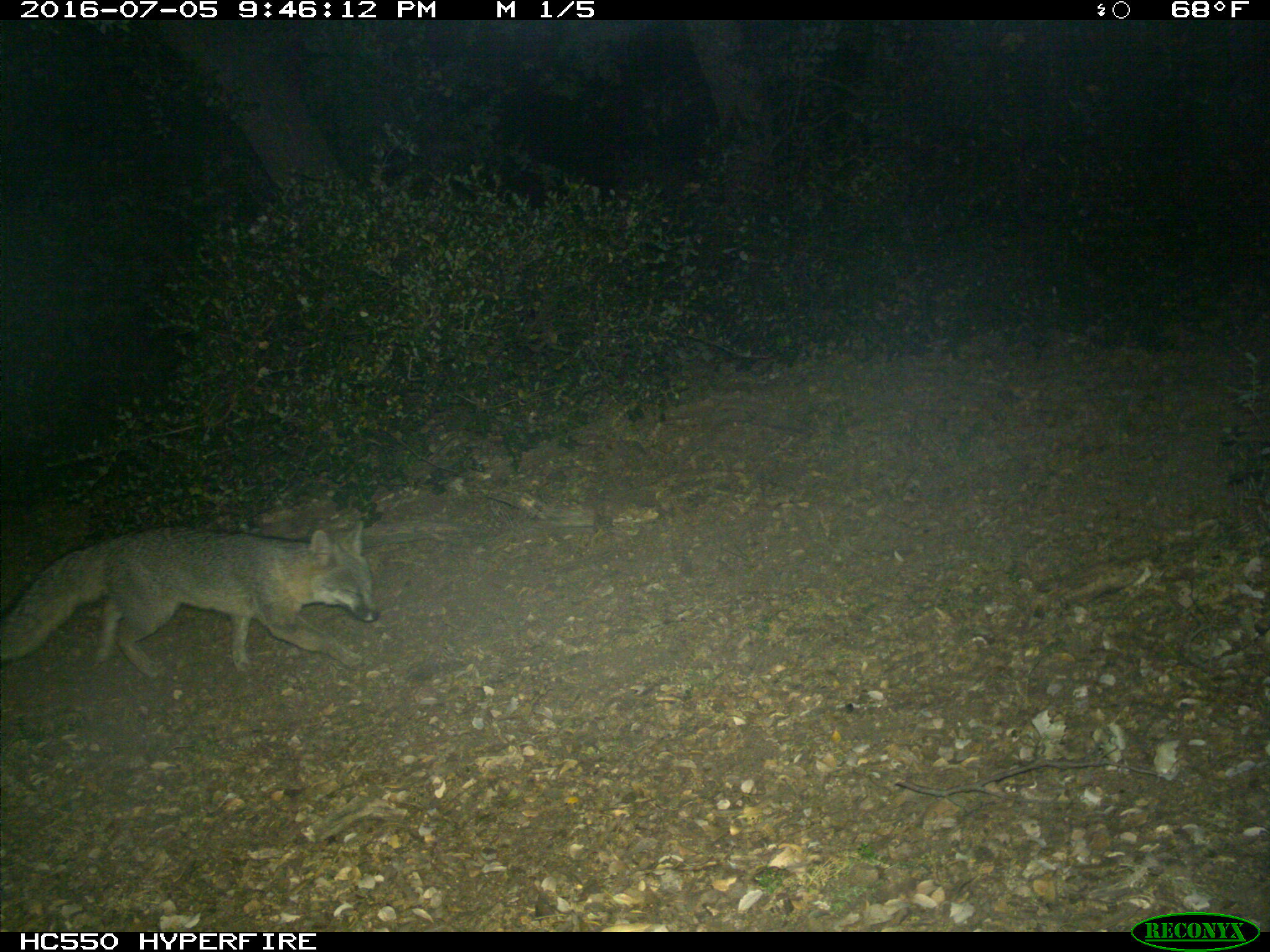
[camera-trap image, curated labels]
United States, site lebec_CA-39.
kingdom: Animalia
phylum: Chordata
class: Mammalia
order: Carnivora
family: Canidae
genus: Urocyon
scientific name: Urocyon cinereoargenteus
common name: gray fox